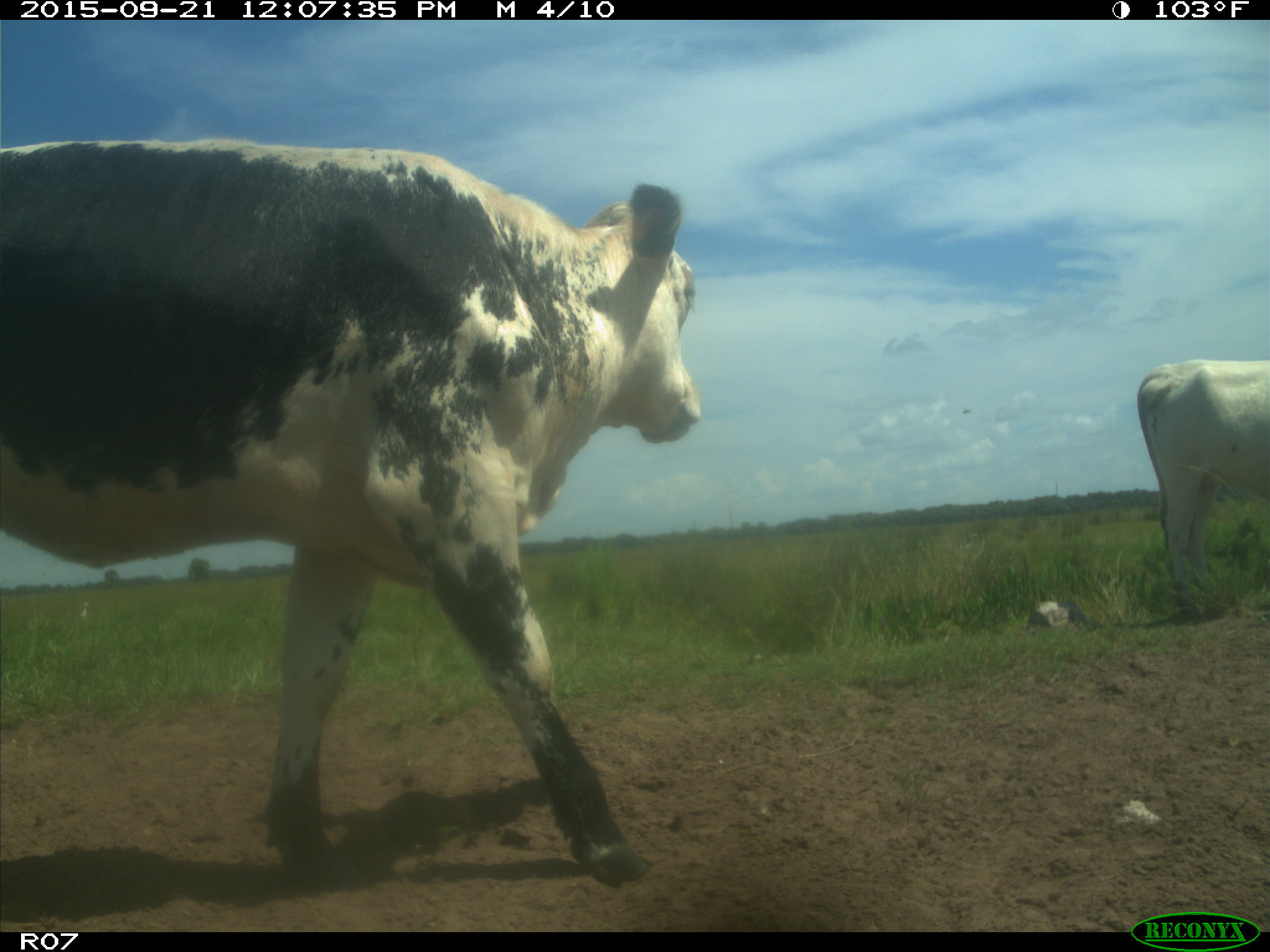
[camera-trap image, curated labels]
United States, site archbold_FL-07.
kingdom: Animalia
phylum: Chordata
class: Mammalia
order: Artiodactyla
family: Bovidae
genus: Bos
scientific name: Bos taurus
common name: domestic cow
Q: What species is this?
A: Bos taurus (domestic cow).